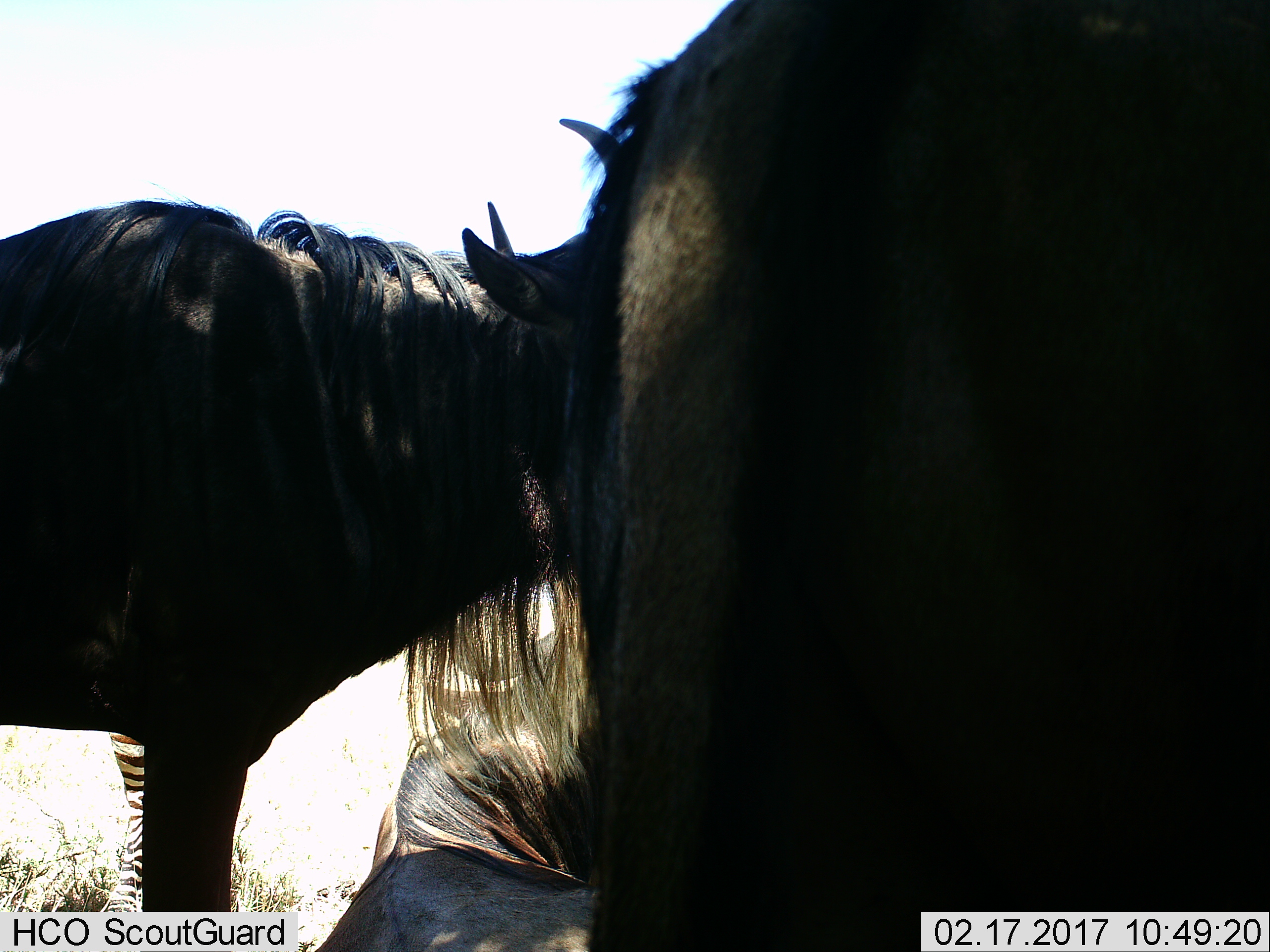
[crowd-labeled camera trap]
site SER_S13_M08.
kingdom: Animalia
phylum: Chordata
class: Mammalia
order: Artiodactyla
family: Bovidae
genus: Connochaetes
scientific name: Connochaetes taurinus taurinus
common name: blue wildebeest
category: wildebeestblue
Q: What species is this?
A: Wildebeestblue (blue wildebeest) (Connochaetes taurinus taurinus).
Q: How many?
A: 3.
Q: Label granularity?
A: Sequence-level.